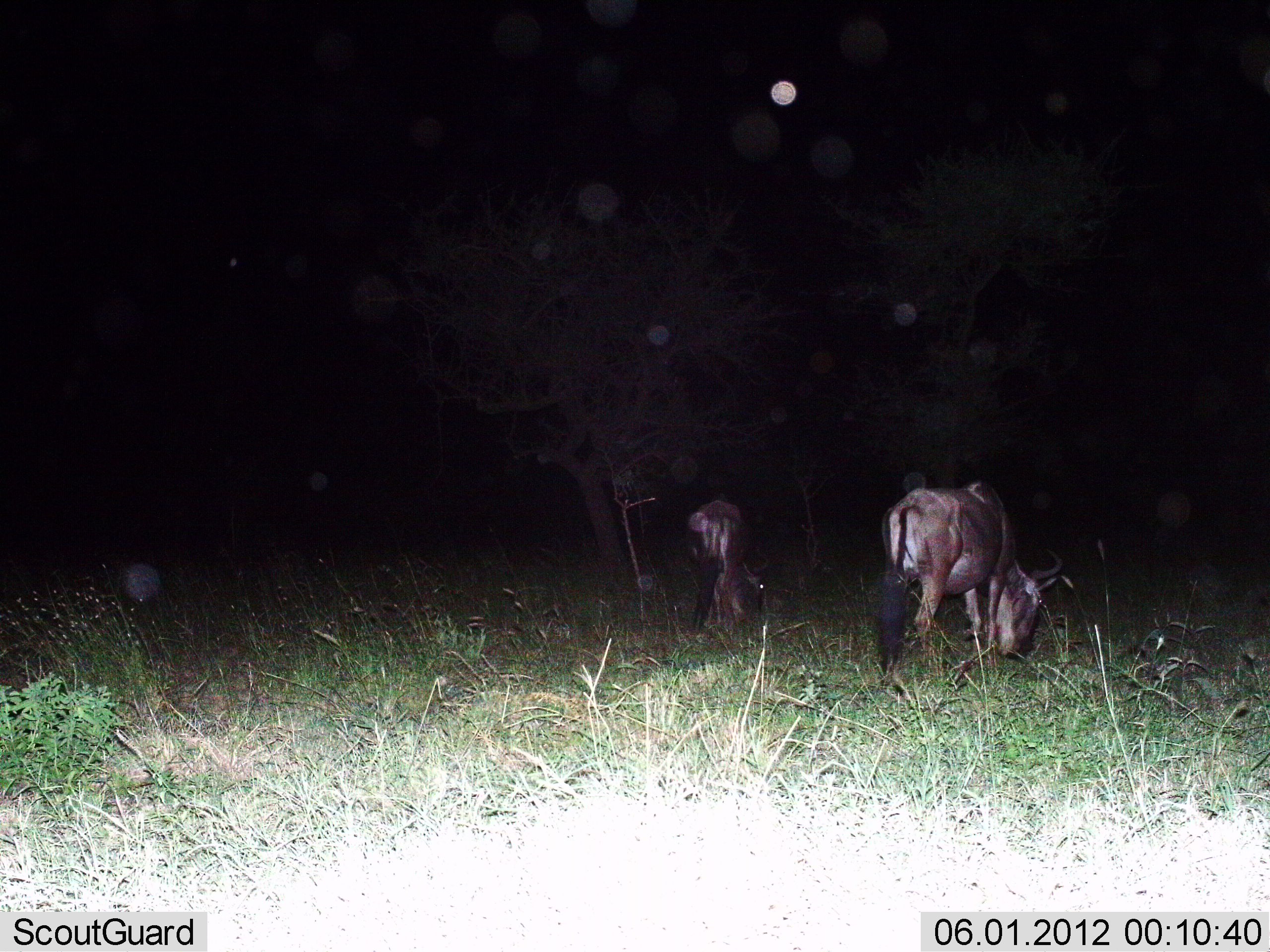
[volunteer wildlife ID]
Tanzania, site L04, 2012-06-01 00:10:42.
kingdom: Animalia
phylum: Chordata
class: Mammalia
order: Artiodactyla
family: Bovidae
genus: Connochaetes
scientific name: Connochaetes taurinus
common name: blue wildebeest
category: wildebeest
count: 2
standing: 20%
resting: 0%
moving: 10%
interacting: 0%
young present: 0%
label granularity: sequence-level